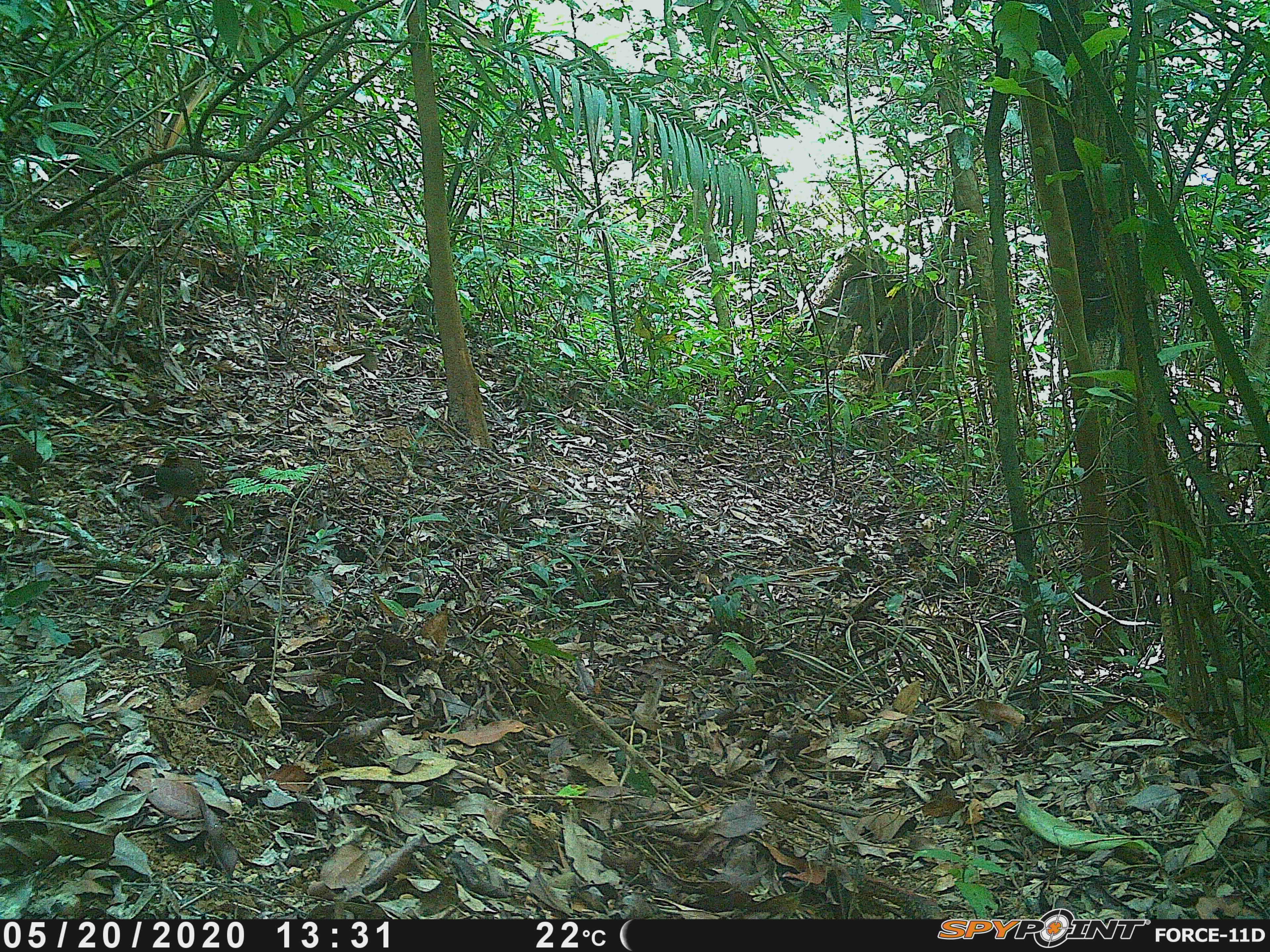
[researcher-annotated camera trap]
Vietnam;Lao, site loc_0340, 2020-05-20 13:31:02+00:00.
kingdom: Animalia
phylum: Chordata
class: Aves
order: Galliformes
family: Phasianidae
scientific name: Phasianidae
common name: partridge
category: unidentified partridge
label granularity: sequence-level